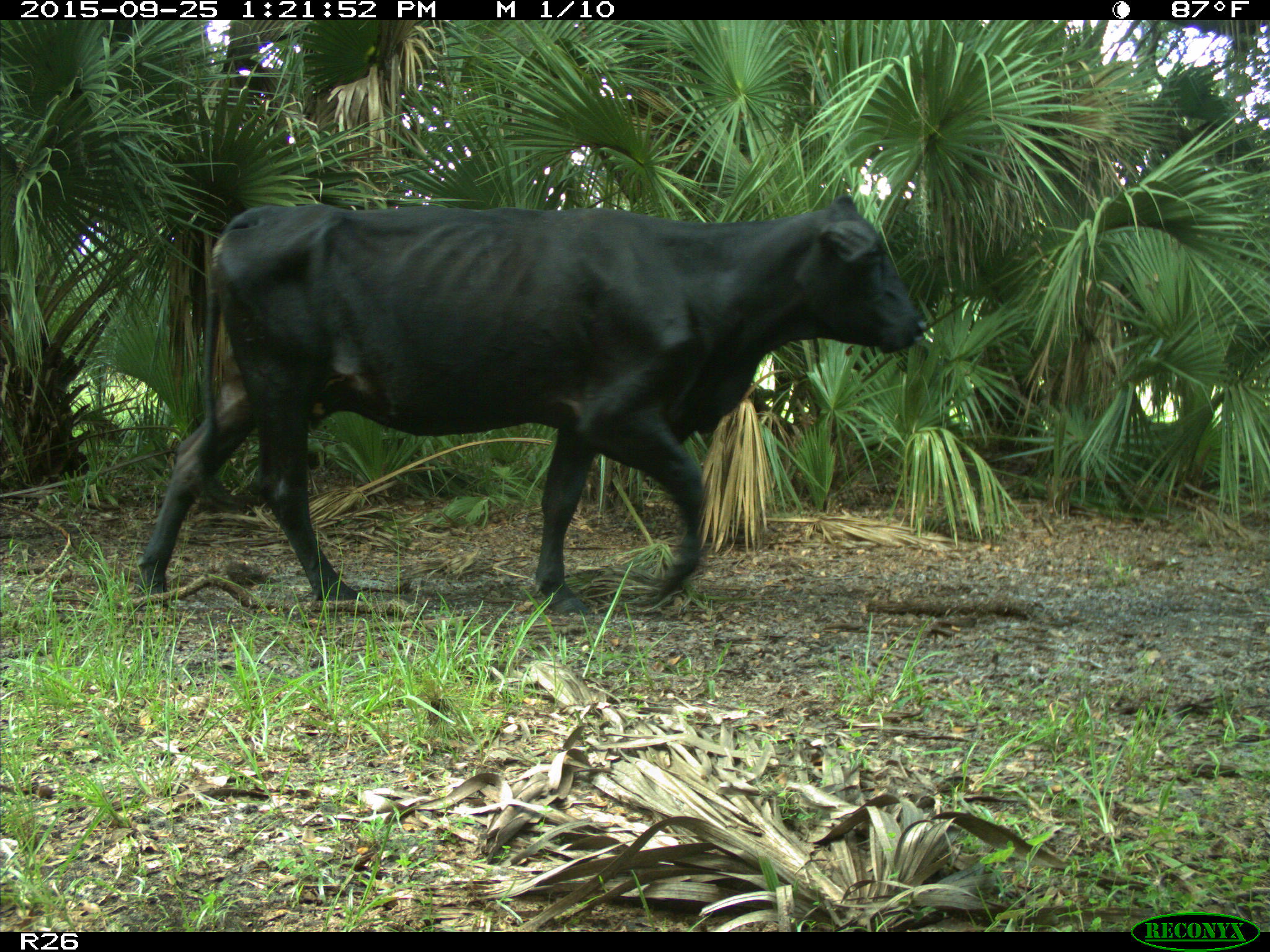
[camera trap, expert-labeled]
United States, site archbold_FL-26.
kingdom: Animalia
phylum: Chordata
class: Mammalia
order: Artiodactyla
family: Bovidae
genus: Bos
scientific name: Bos taurus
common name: domestic cow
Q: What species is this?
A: Bos taurus (domestic cow).